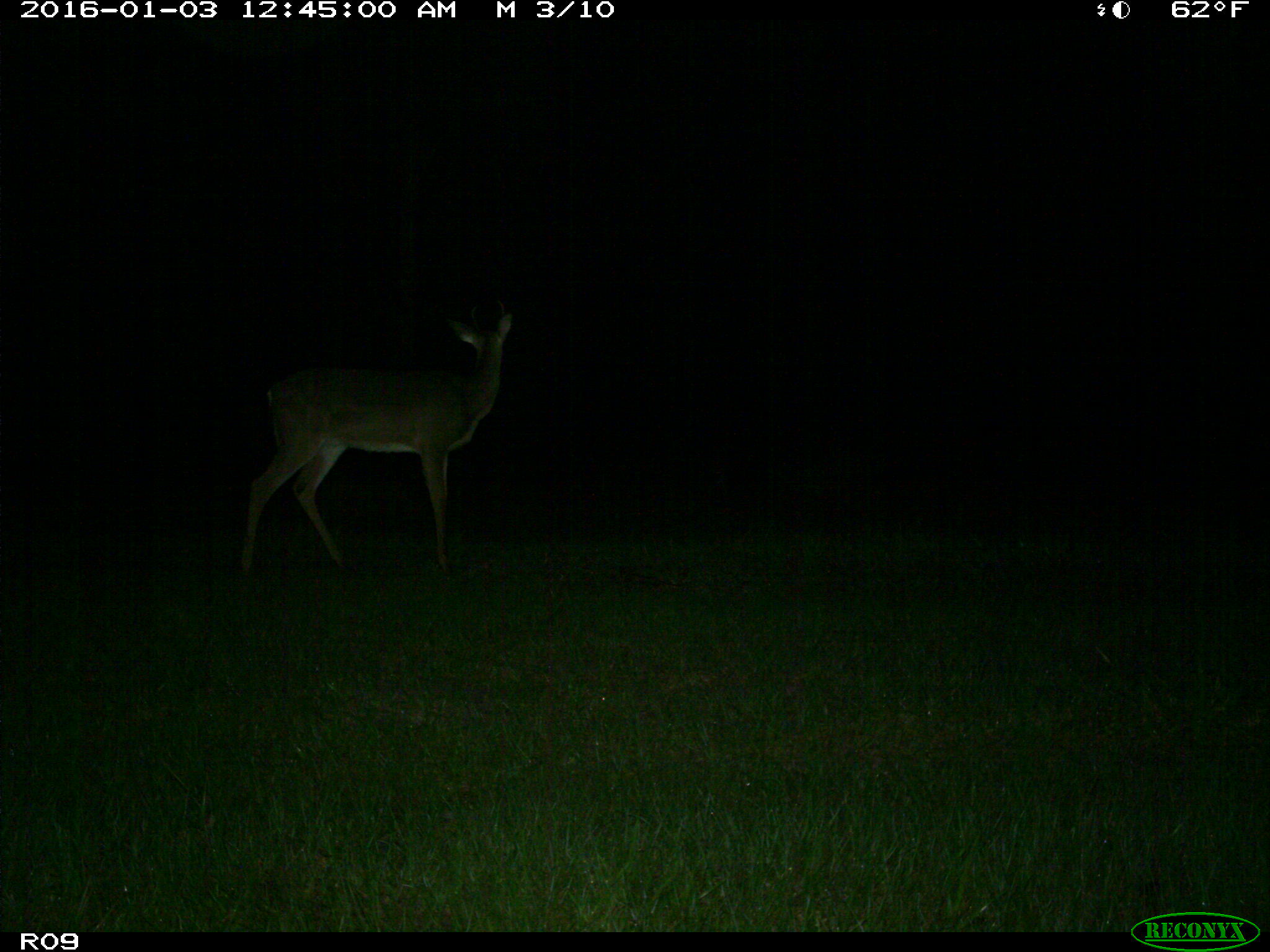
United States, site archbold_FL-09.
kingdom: Animalia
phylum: Chordata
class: Mammalia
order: Artiodactyla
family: Cervidae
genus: Odocoileus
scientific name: Odocoileus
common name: deer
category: unidentified deer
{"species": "unidentified deer (deer) (Odocoileus)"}